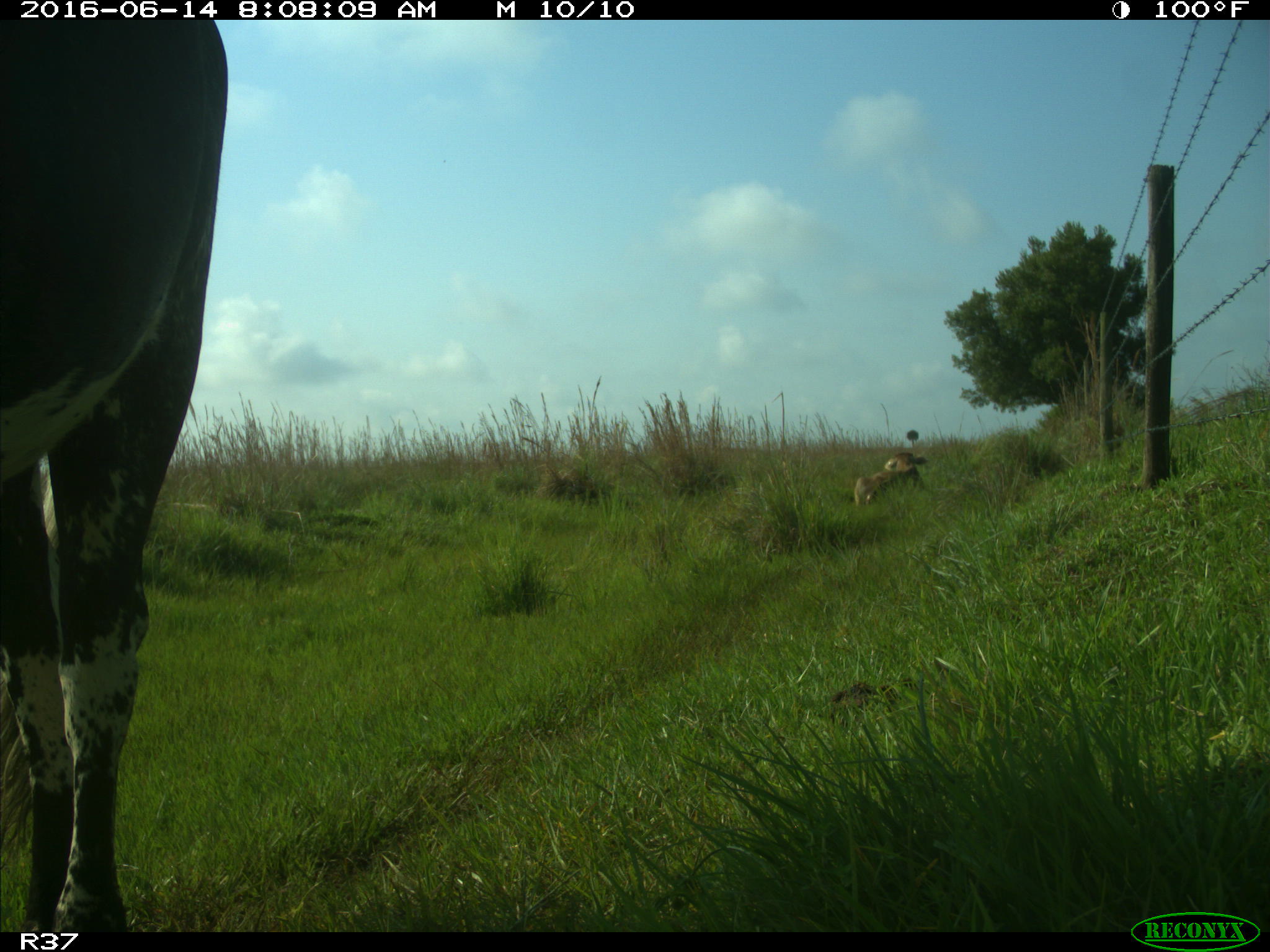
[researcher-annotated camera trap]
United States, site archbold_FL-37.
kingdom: Animalia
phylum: Chordata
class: Mammalia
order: Artiodactyla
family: Bovidae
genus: Bos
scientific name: Bos taurus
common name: domestic cow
Bos taurus (domestic cow).